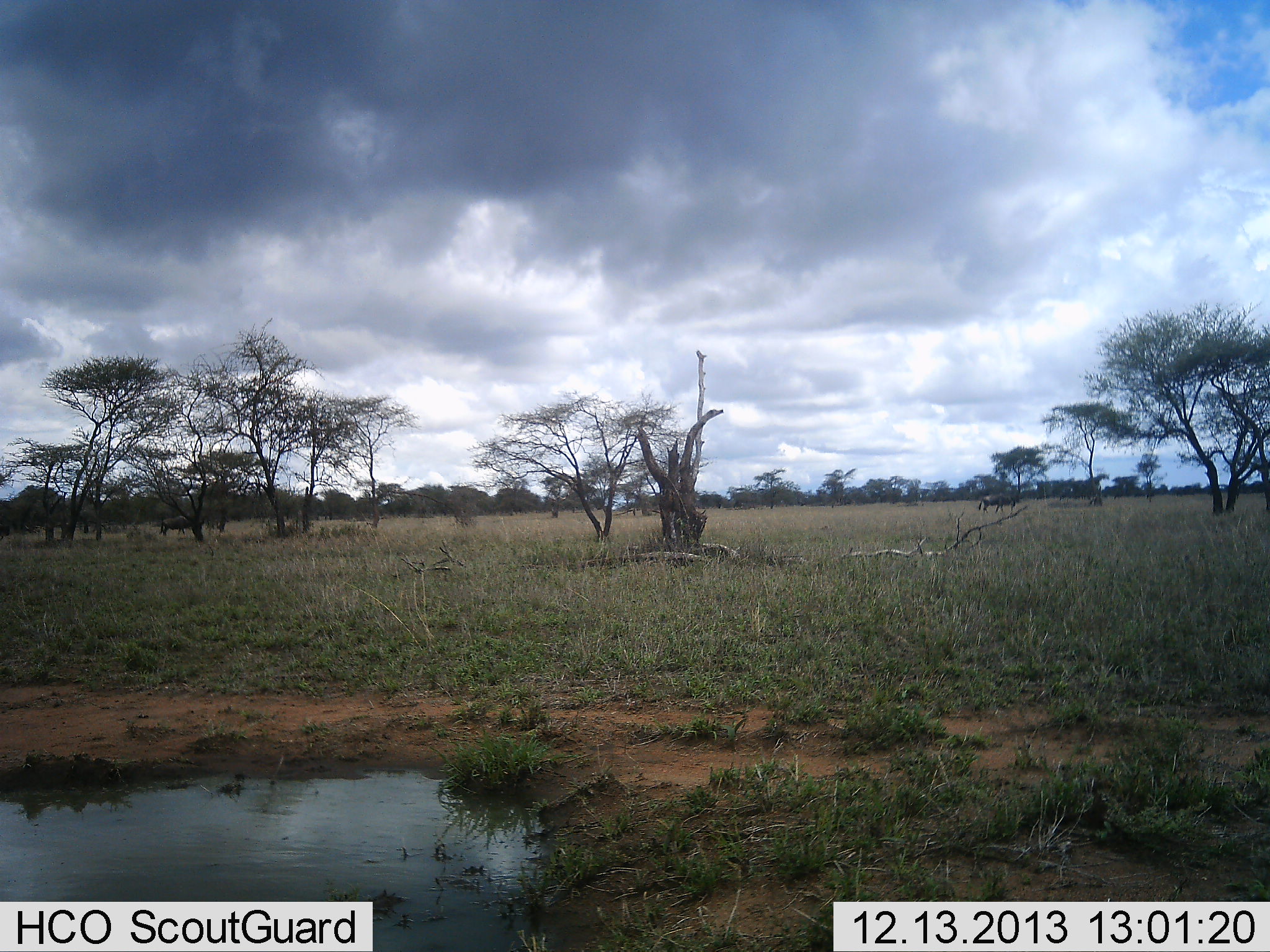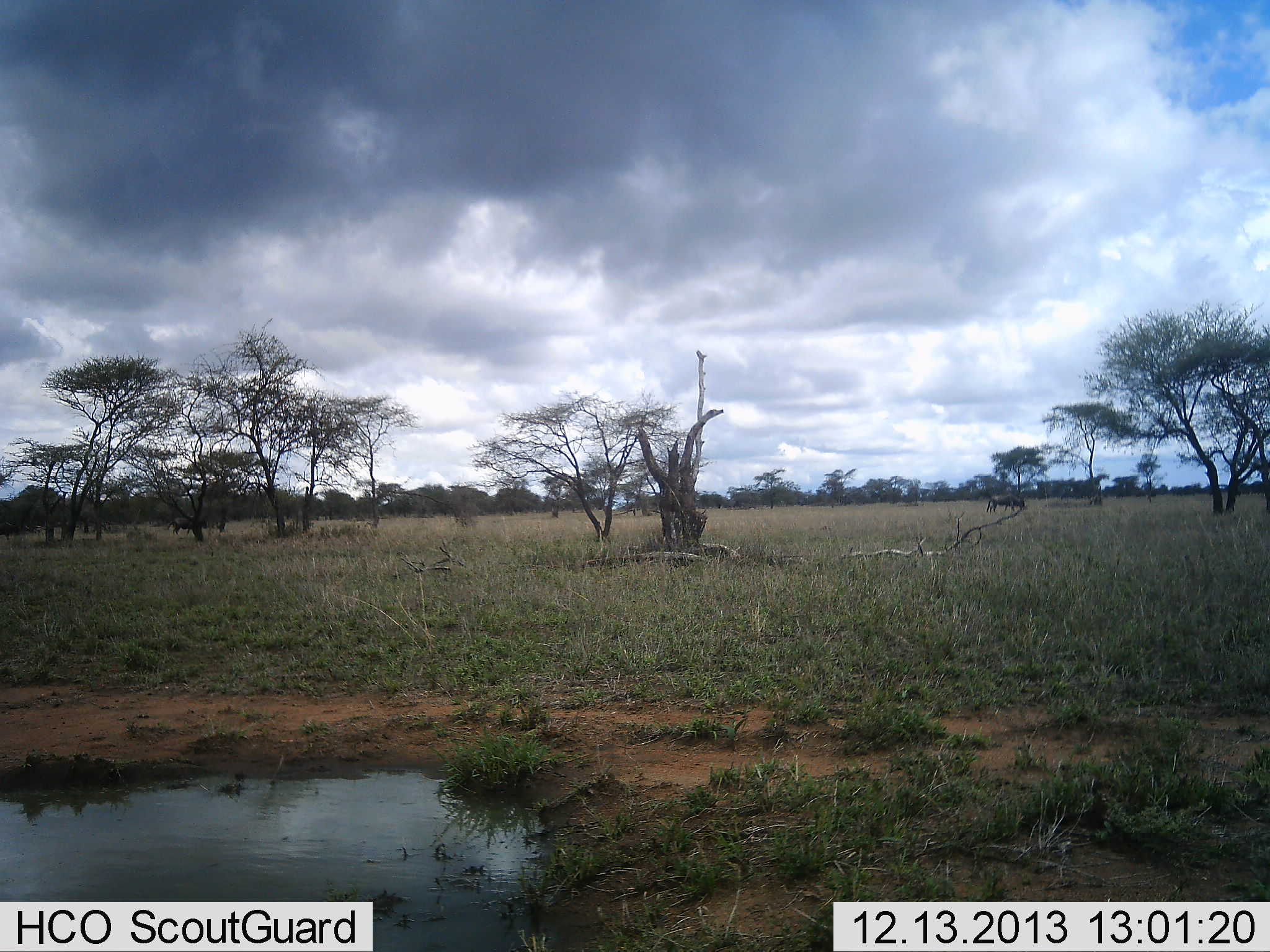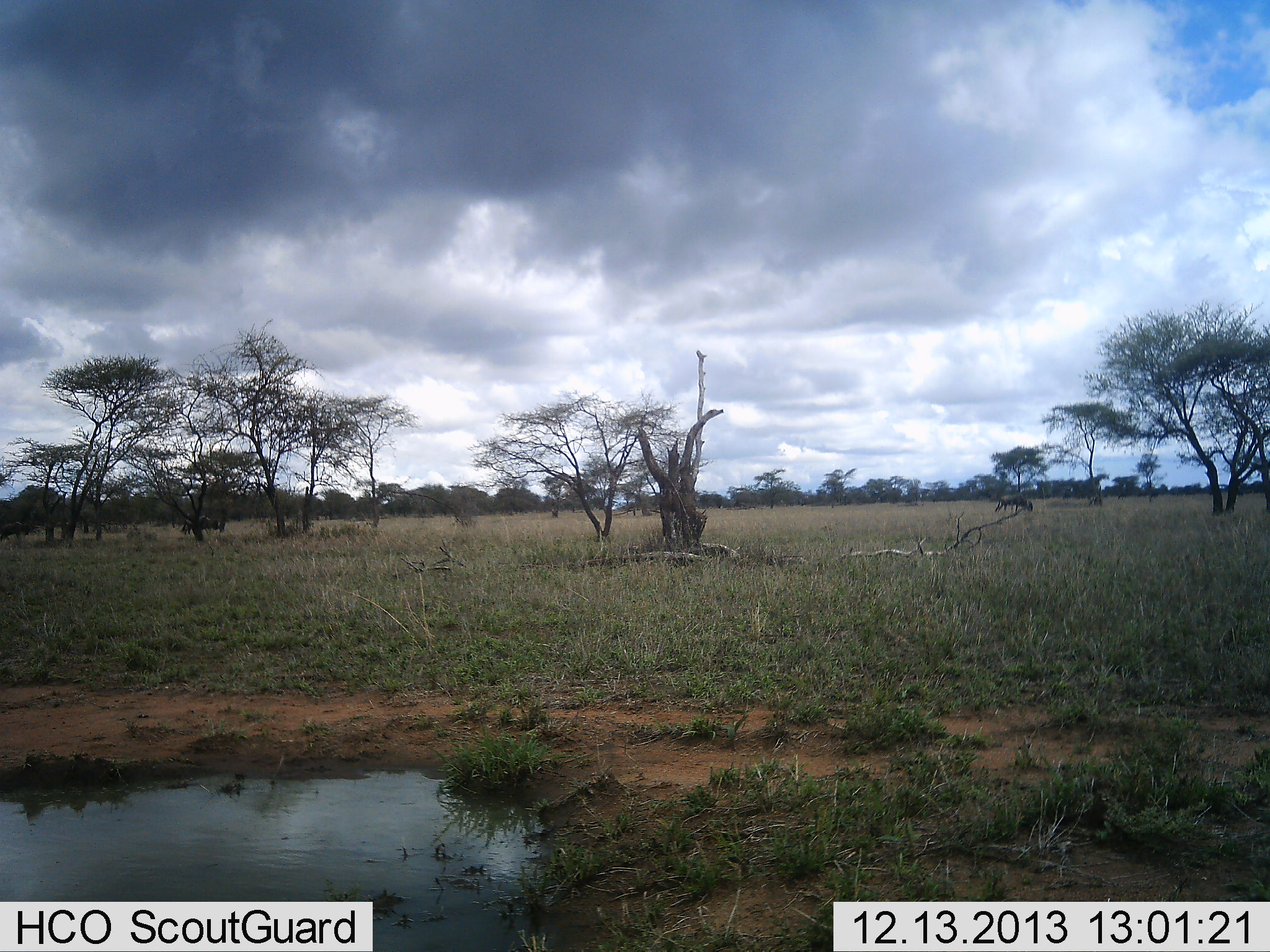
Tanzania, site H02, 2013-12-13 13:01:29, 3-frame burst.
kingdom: Animalia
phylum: Chordata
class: Mammalia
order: Artiodactyla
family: Bovidae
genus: Connochaetes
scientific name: Connochaetes taurinus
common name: blue wildebeest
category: wildebeest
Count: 2.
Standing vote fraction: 10%.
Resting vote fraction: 0%.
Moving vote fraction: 90%.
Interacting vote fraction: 0%.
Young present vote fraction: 0%.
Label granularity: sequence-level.